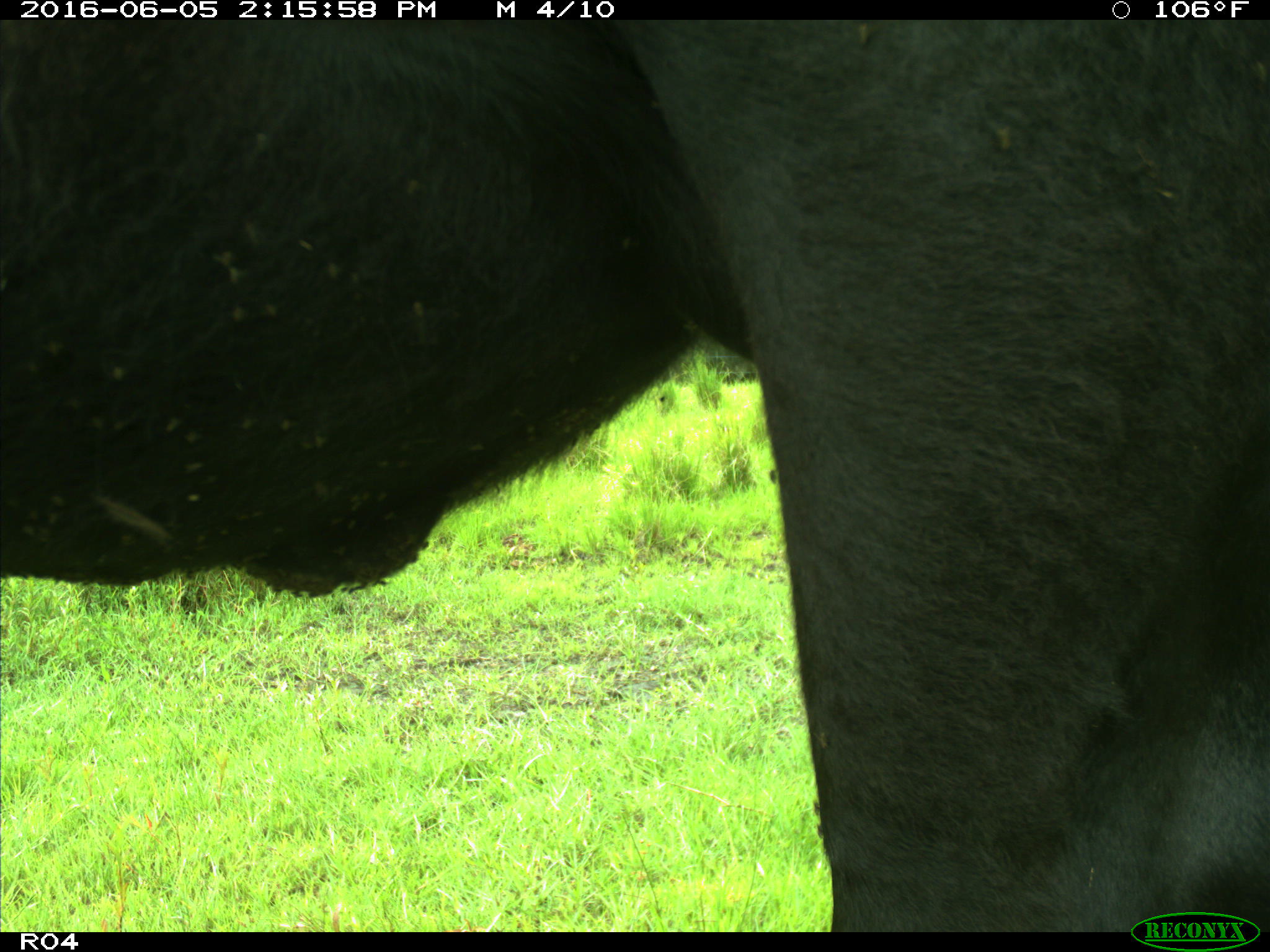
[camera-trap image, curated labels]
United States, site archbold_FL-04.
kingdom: Animalia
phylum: Chordata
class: Mammalia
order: Artiodactyla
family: Bovidae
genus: Bos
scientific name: Bos taurus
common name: domestic cow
Bos taurus (domestic cow).